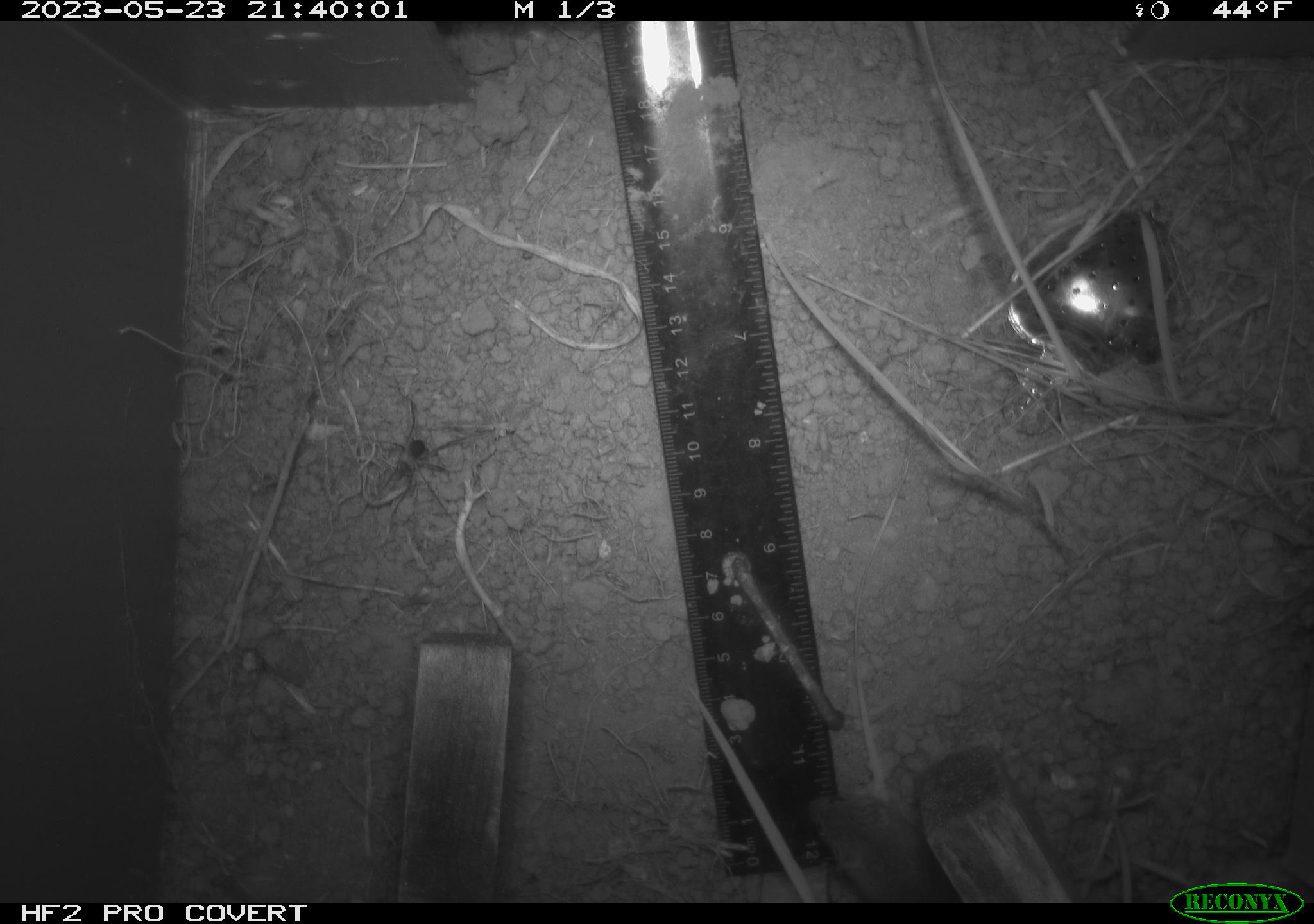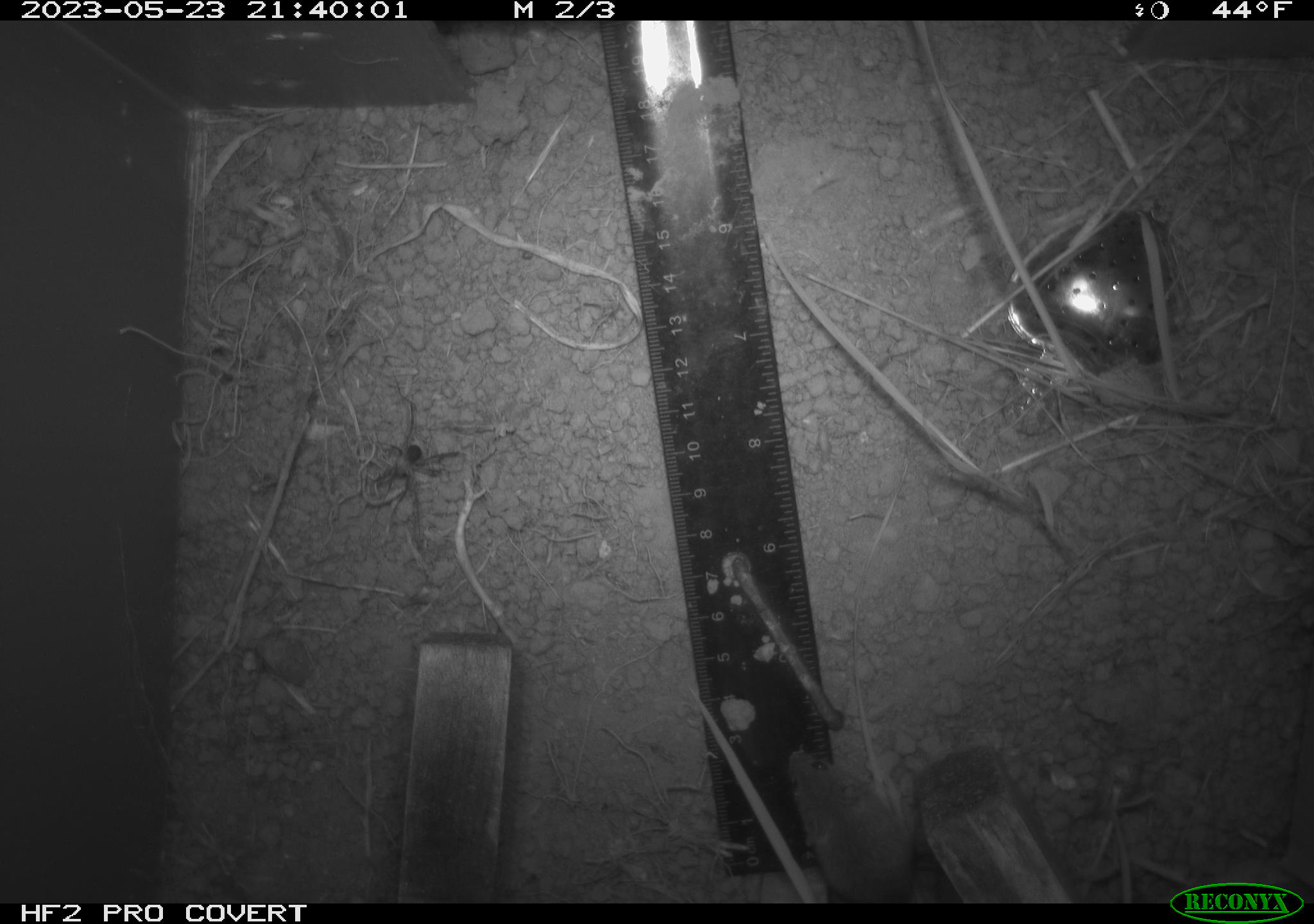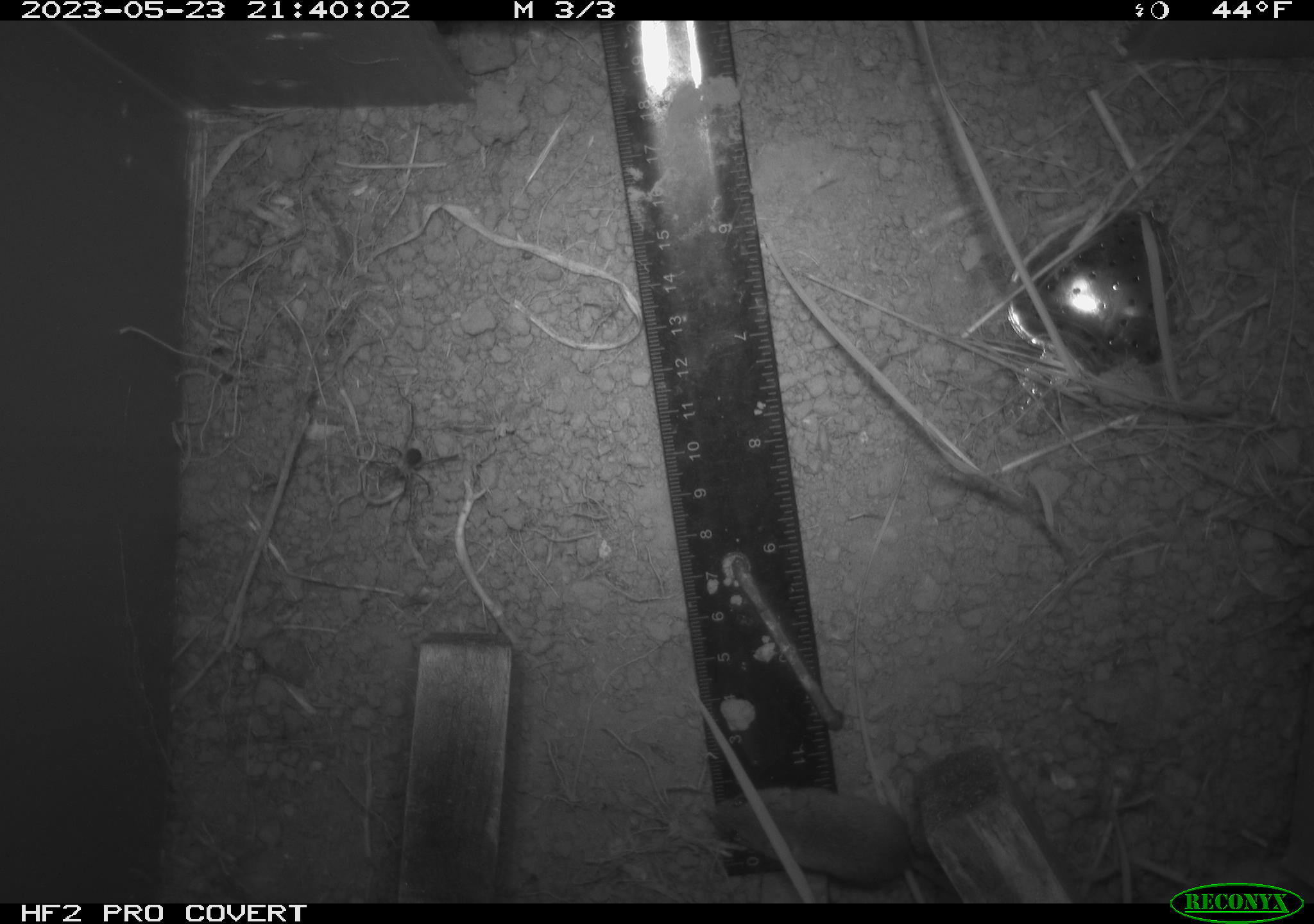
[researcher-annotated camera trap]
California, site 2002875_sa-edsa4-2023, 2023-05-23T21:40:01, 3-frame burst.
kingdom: Animalia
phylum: Chordata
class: Mammalia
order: Rodentia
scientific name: Rodentia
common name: mouse species